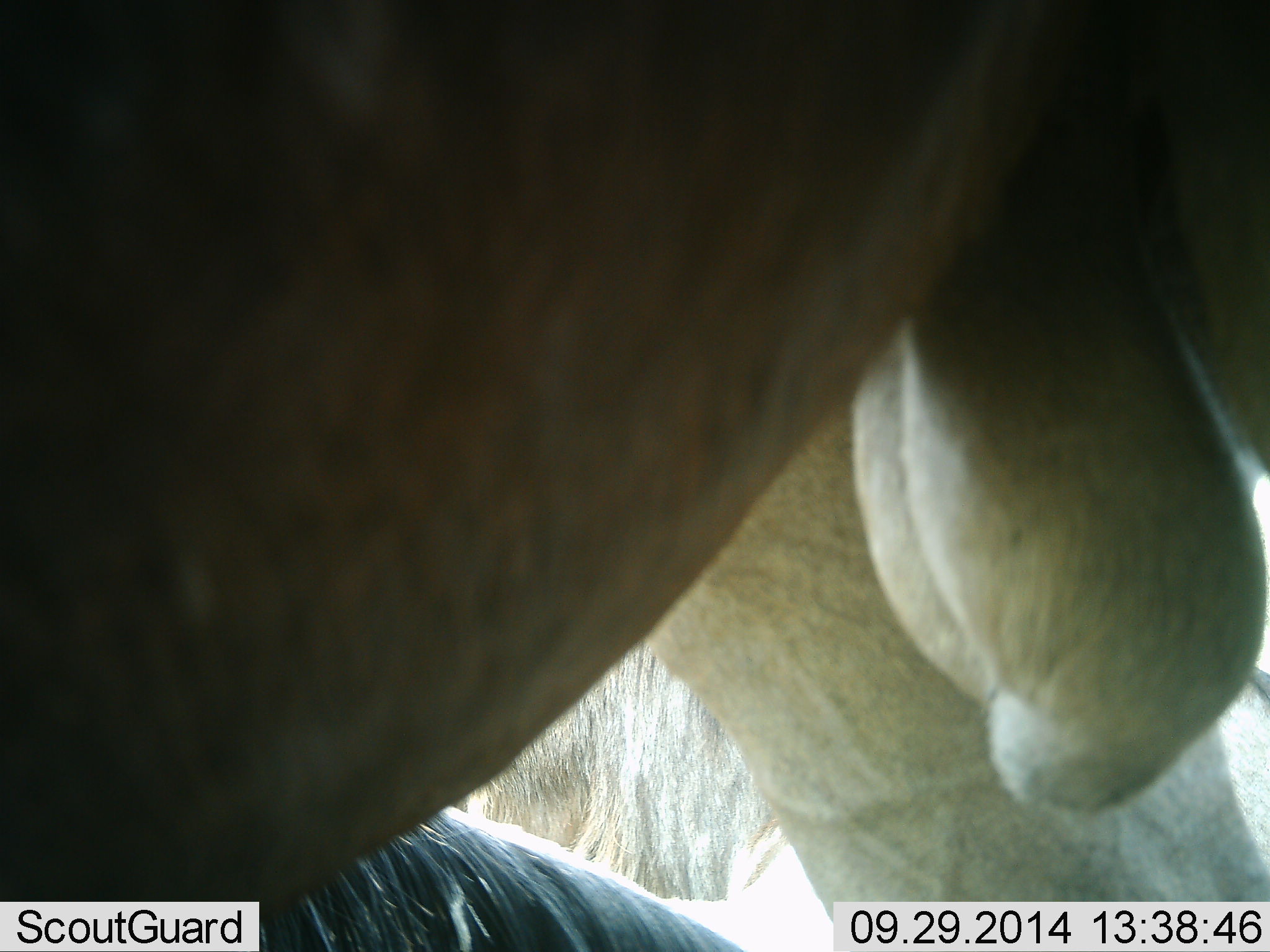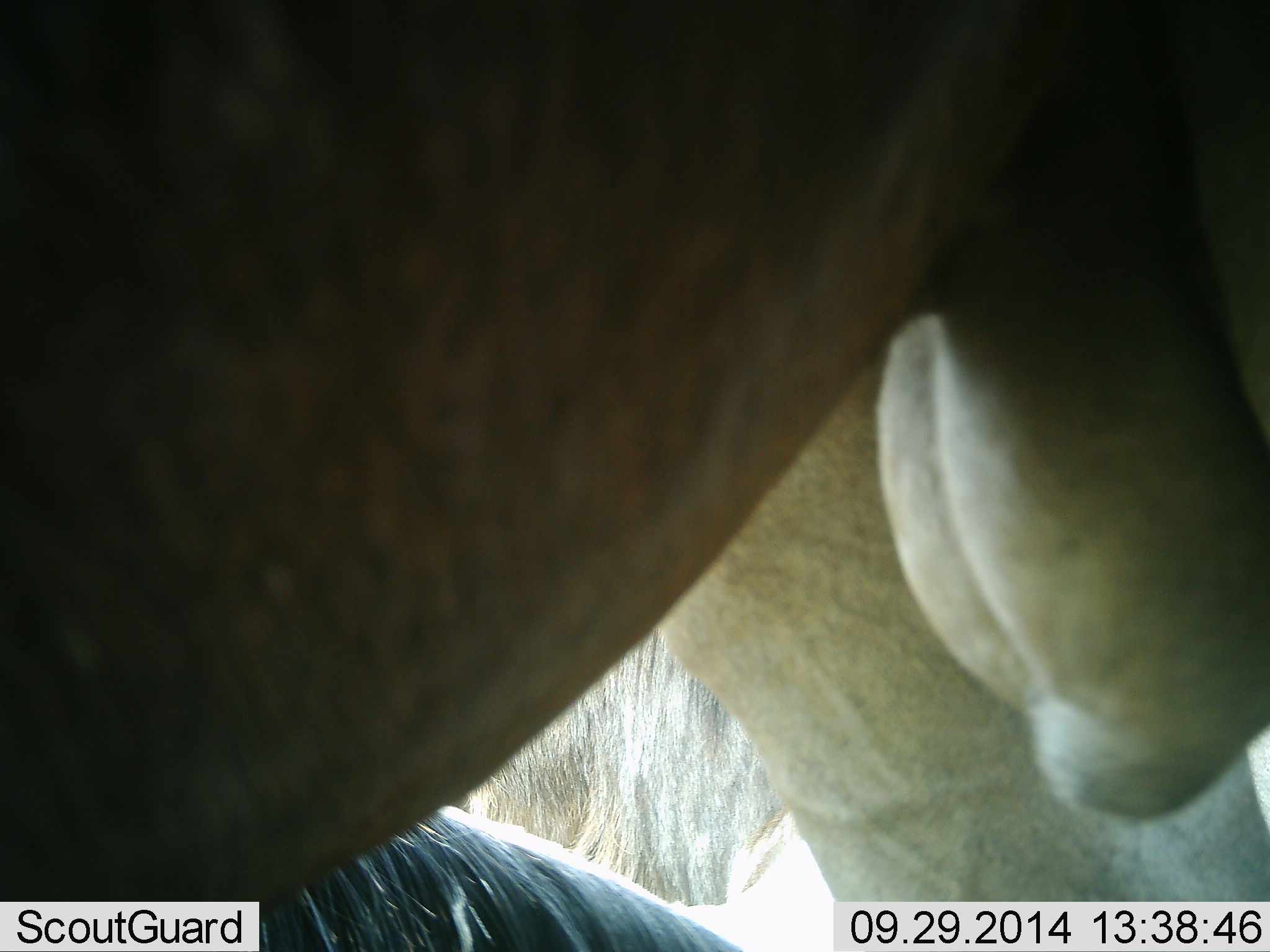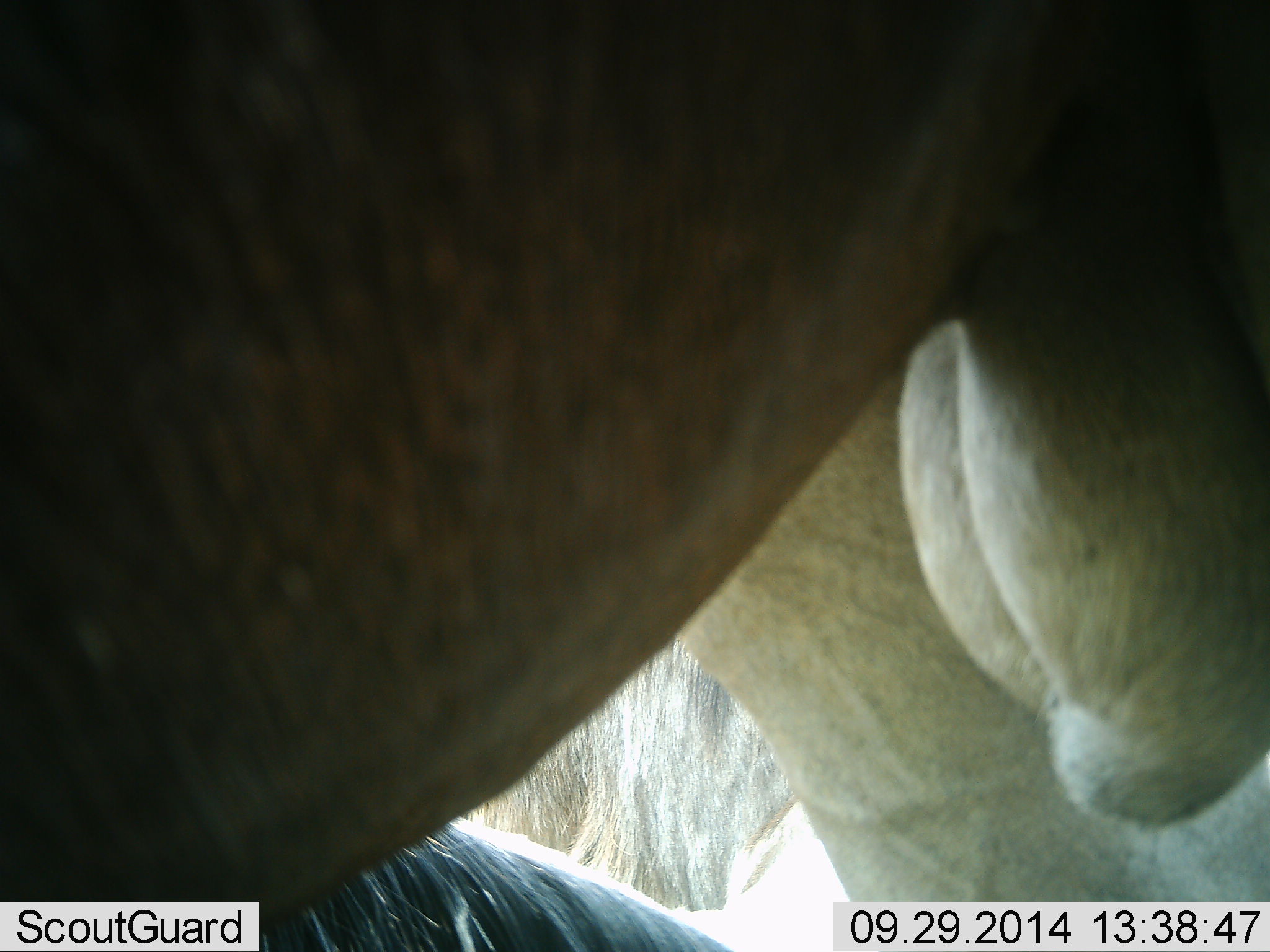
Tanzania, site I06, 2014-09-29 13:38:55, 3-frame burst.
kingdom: Animalia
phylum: Chordata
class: Mammalia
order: Artiodactyla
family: Bovidae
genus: Connochaetes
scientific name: Connochaetes taurinus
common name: blue wildebeest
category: wildebeest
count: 2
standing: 80%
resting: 30%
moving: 10%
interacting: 0%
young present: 0%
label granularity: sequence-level